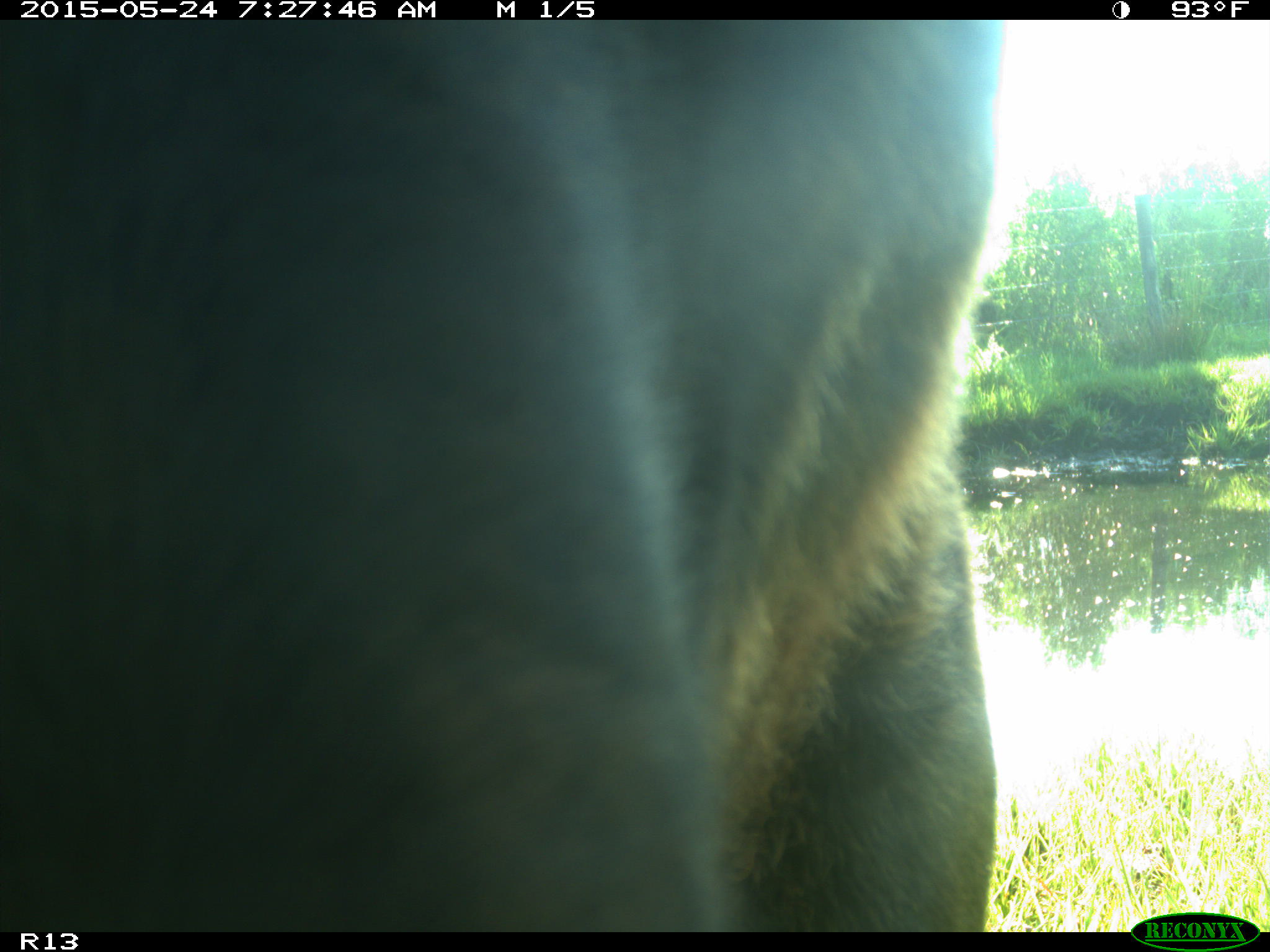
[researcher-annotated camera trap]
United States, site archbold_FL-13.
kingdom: Animalia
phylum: Chordata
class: Mammalia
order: Artiodactyla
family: Bovidae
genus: Bos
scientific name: Bos taurus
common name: domestic cow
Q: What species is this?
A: Bos taurus (domestic cow).